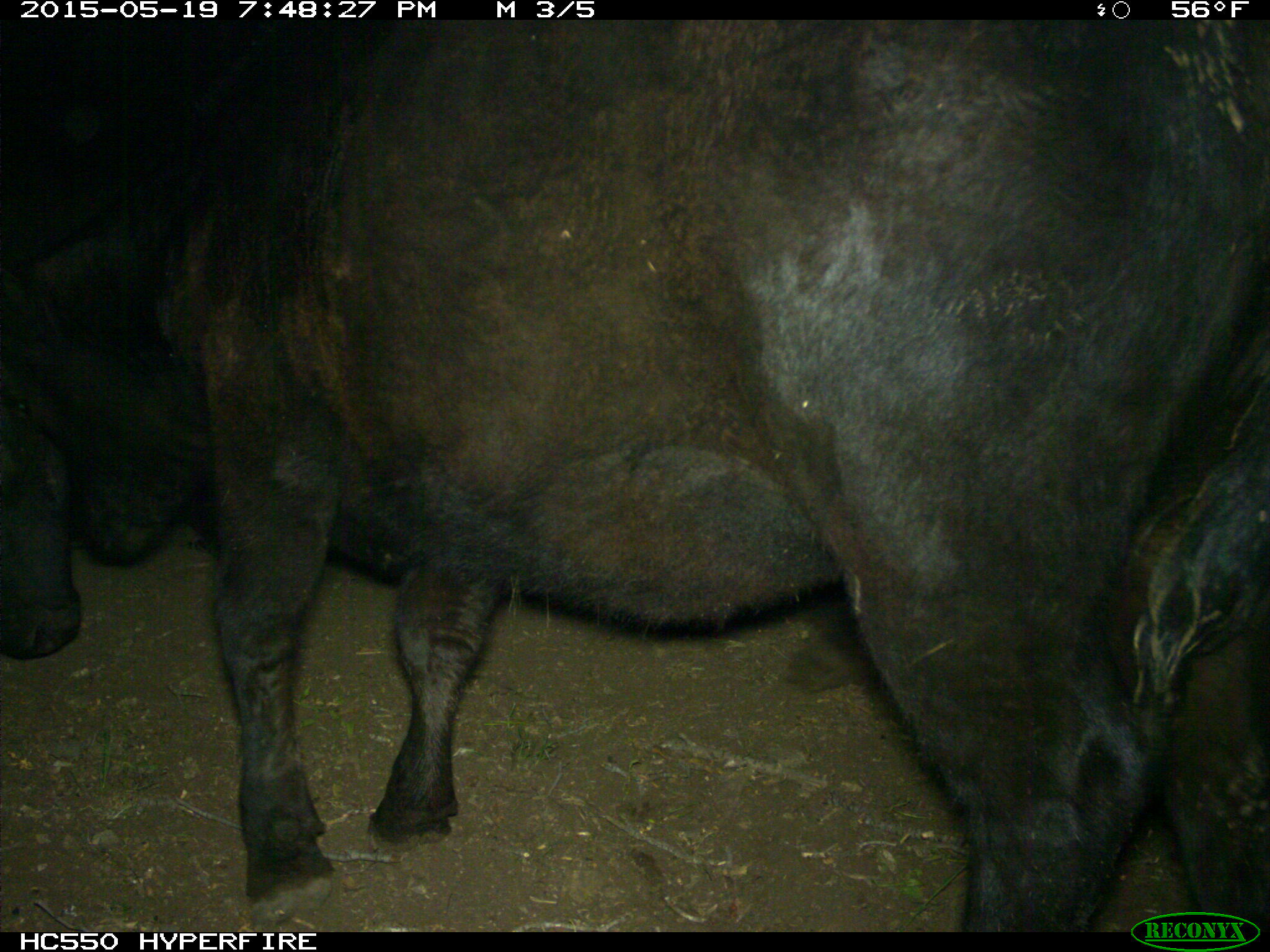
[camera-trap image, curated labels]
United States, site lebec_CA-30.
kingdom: Animalia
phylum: Chordata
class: Mammalia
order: Artiodactyla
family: Bovidae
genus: Bos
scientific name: Bos taurus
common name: domestic cow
Bos taurus (domestic cow).